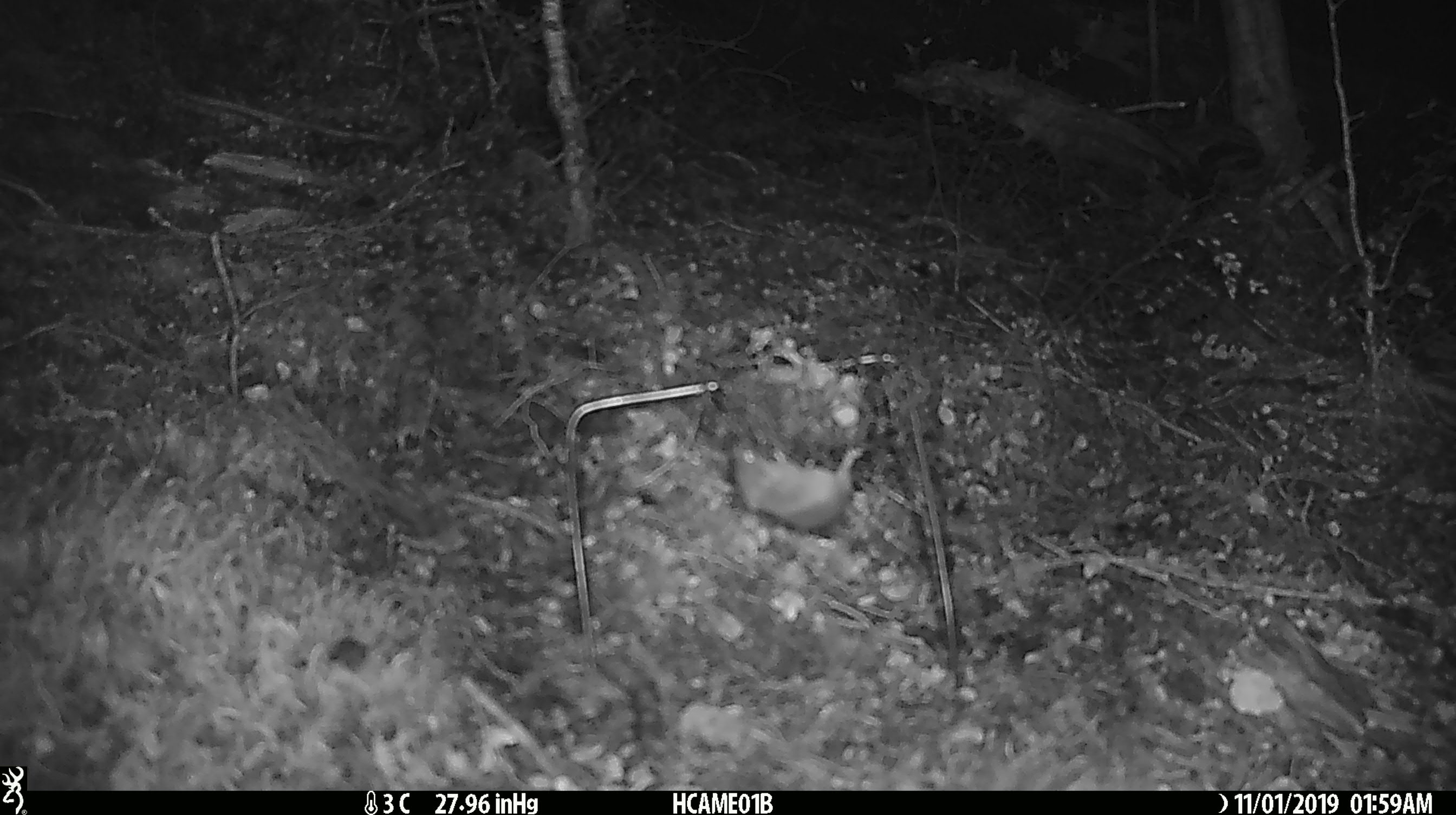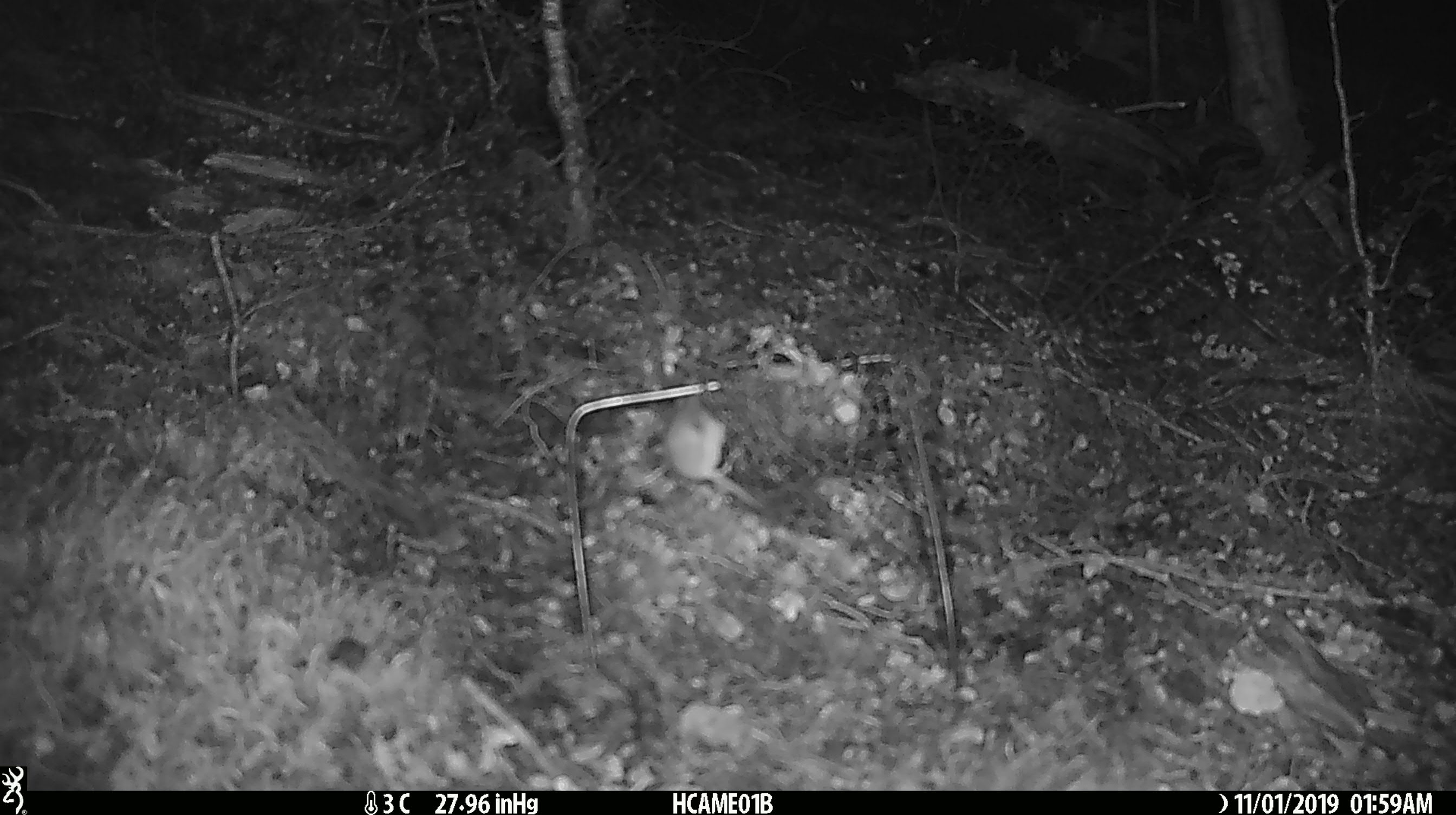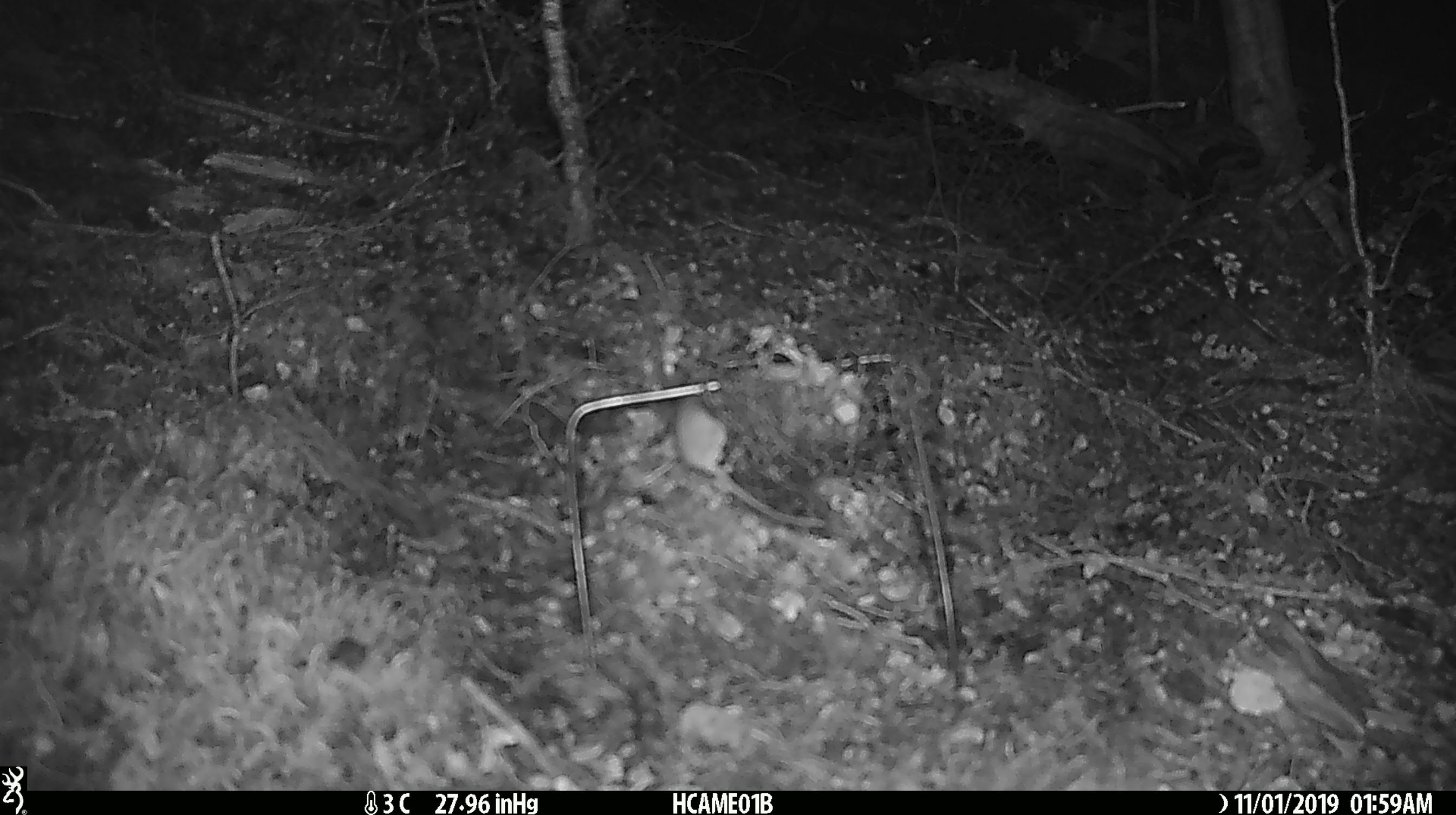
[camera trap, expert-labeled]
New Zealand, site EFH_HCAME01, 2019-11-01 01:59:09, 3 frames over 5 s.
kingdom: Animalia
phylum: Chordata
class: Mammalia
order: Rodentia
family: Muridae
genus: Mus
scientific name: Mus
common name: mouse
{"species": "mouse (Mus)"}